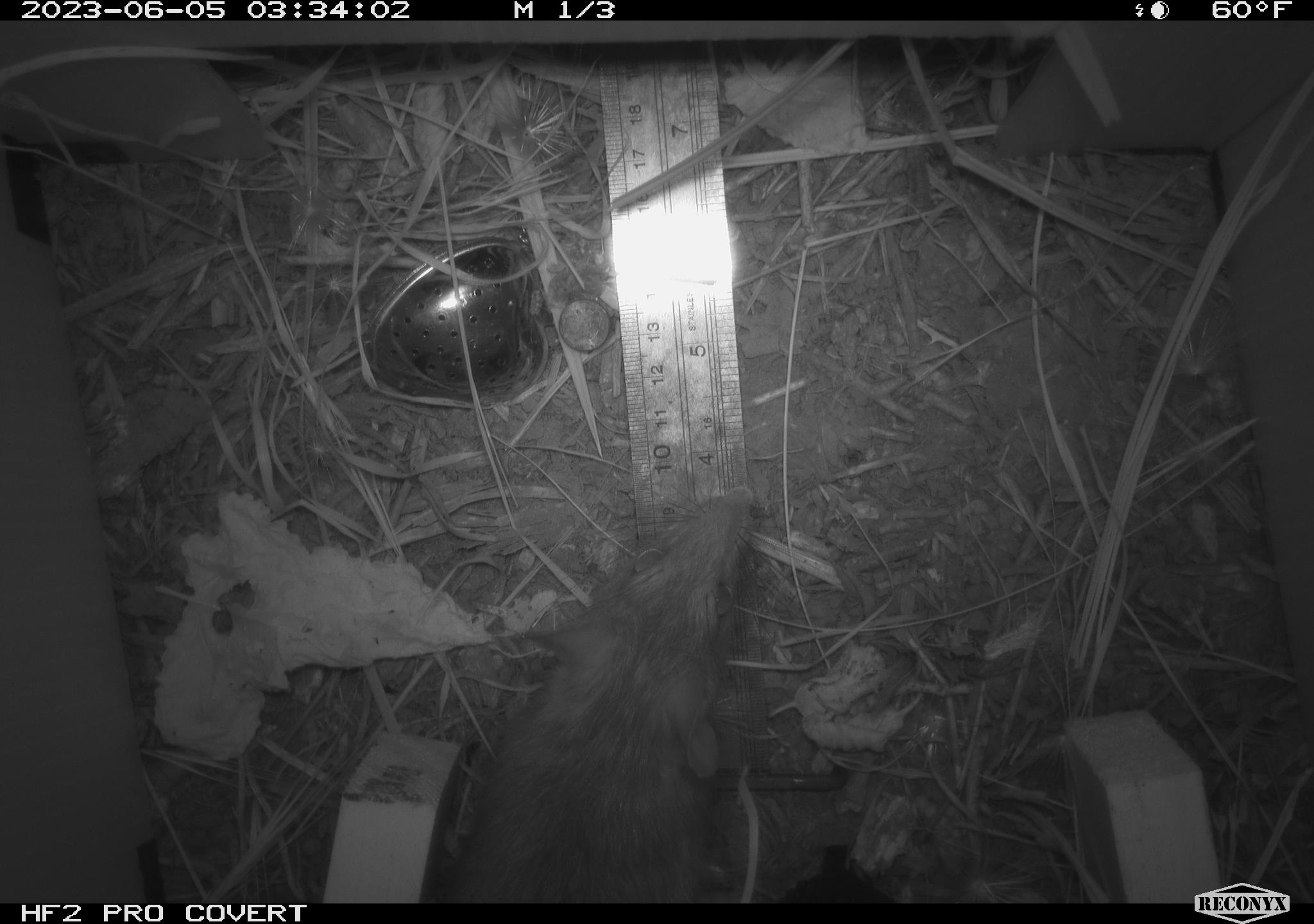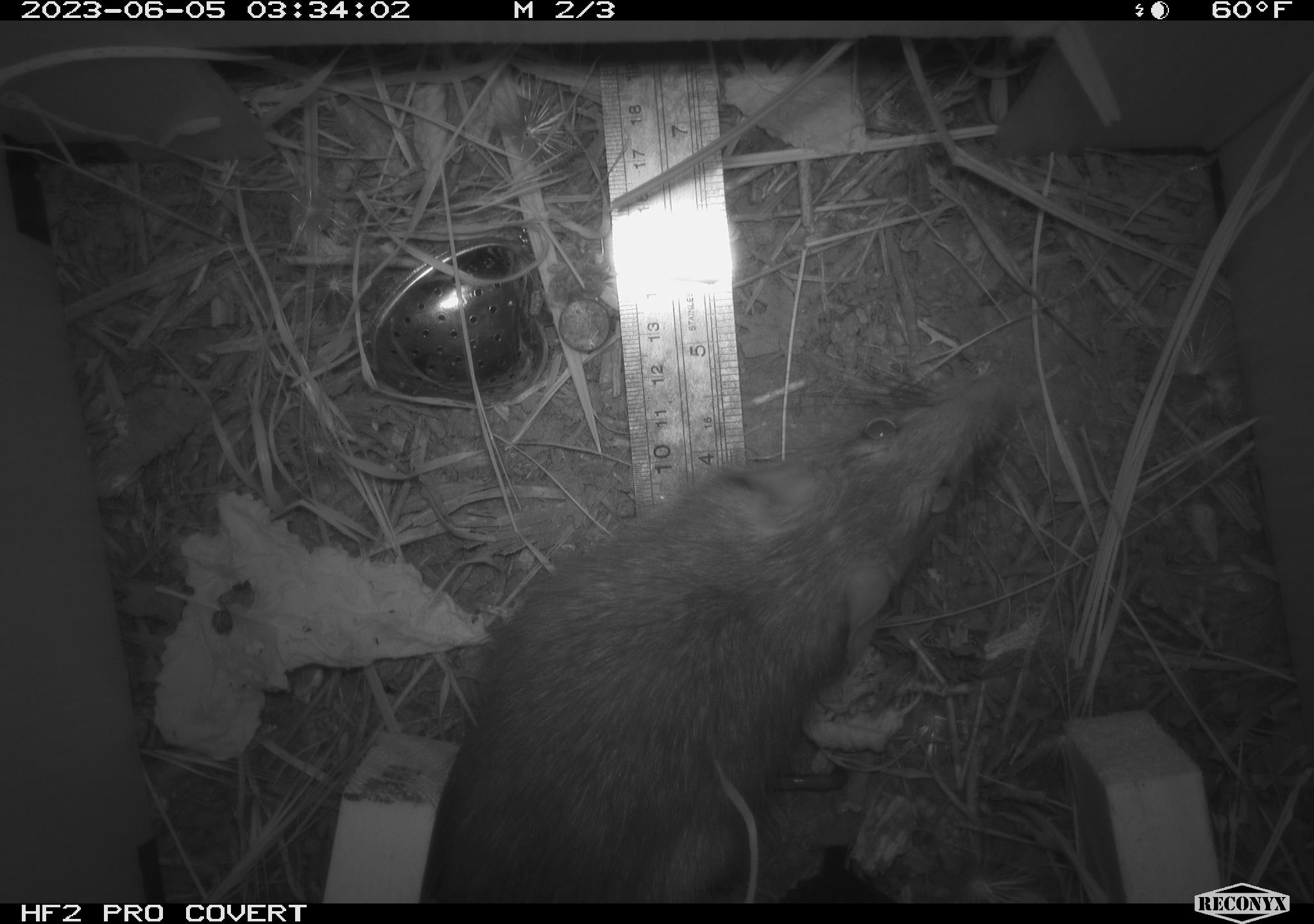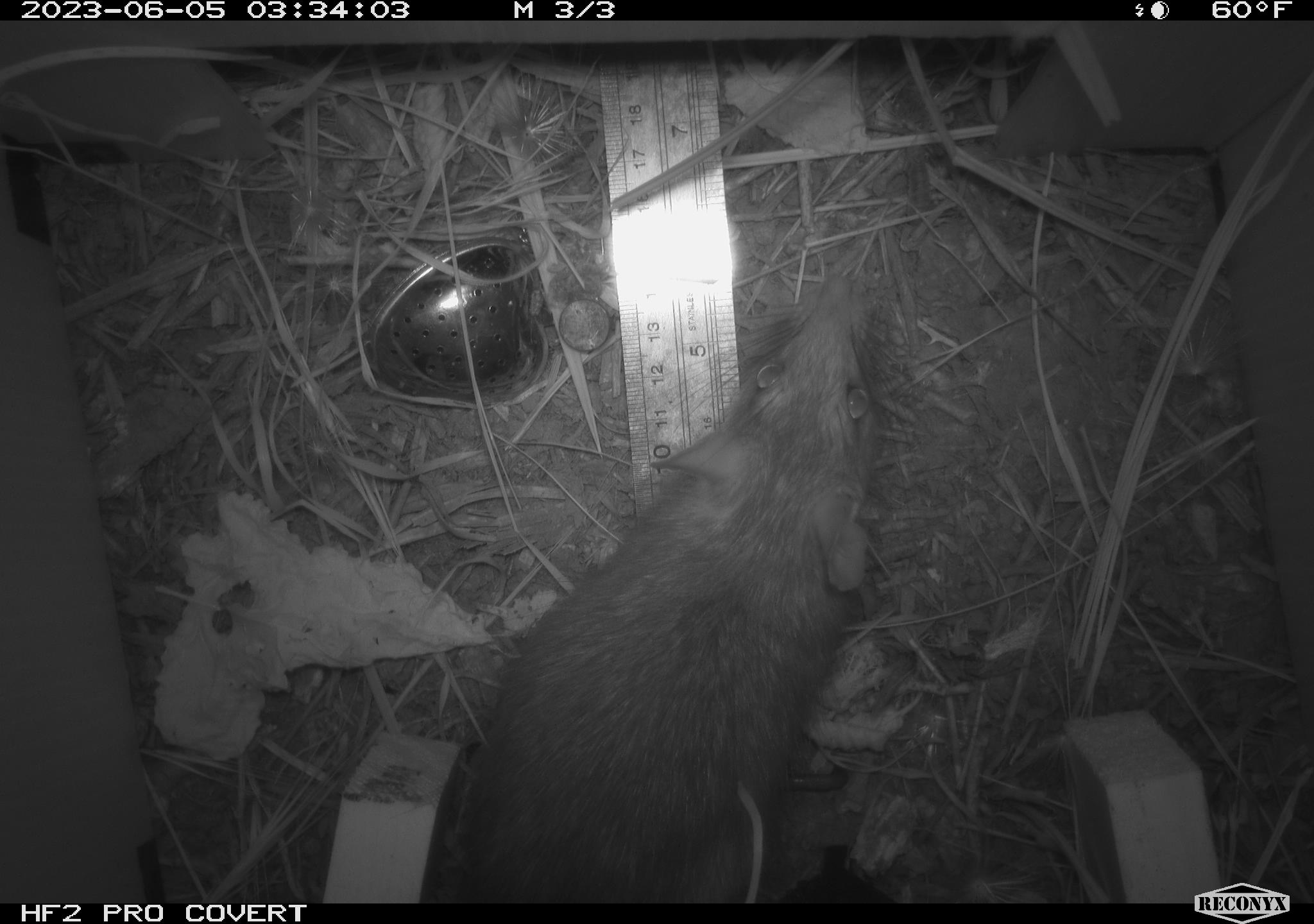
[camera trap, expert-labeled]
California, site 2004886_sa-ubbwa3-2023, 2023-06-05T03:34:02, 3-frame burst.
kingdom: Animalia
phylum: Chordata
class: Mammalia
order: Rodentia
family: Muridae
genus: Rattus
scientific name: Rattus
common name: rat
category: rattus species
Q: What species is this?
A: Rattus species (rat) (Rattus).